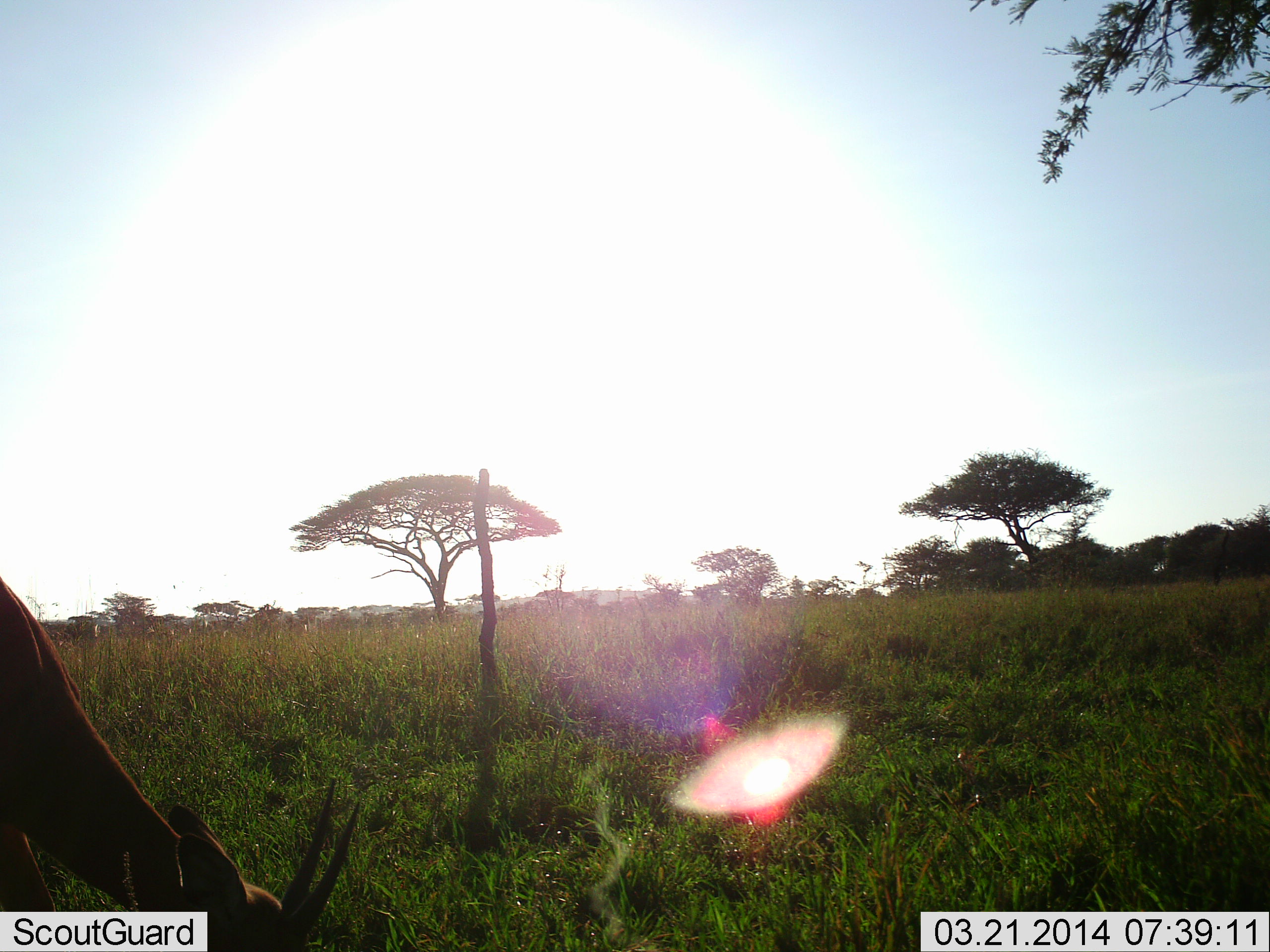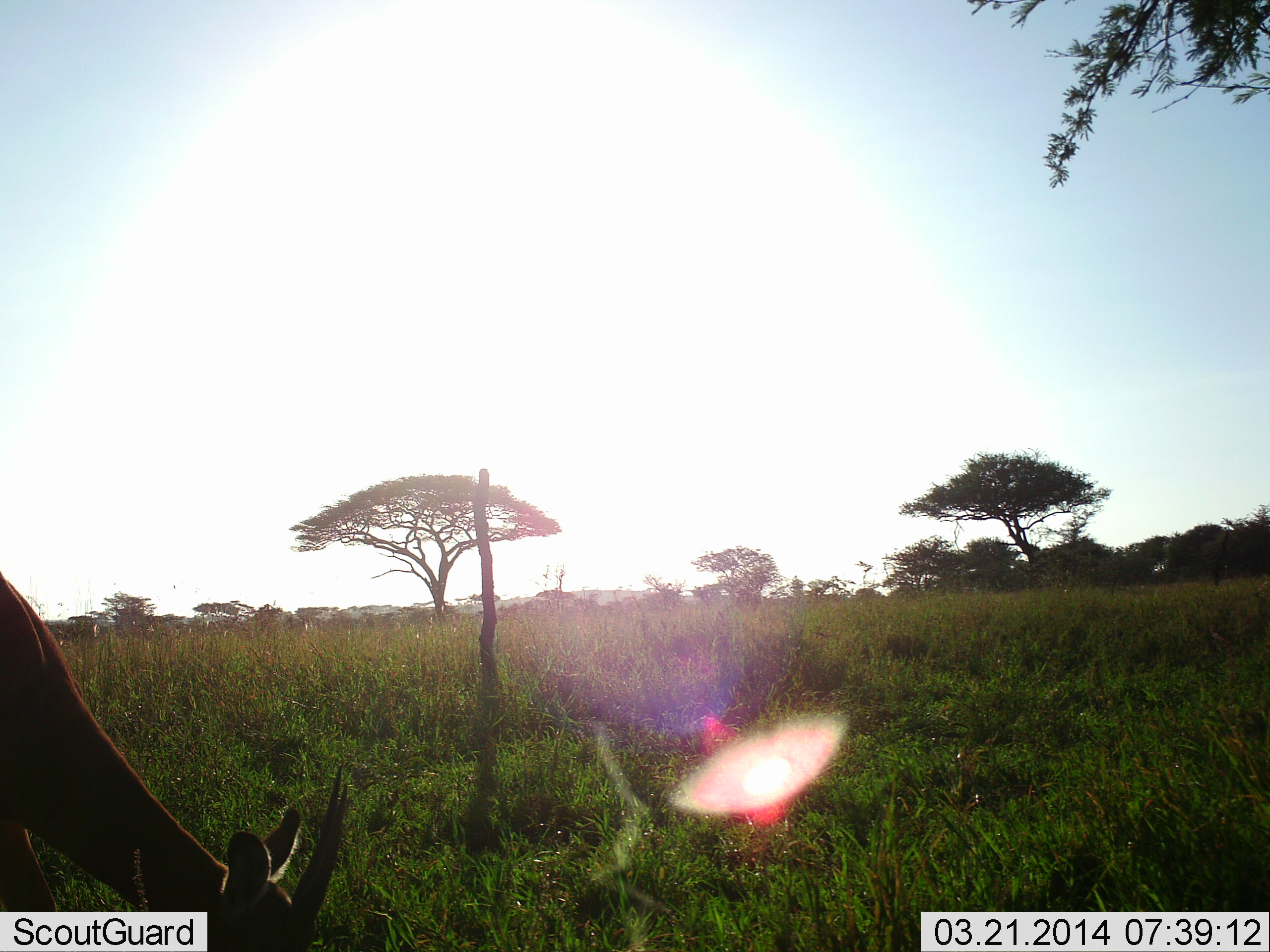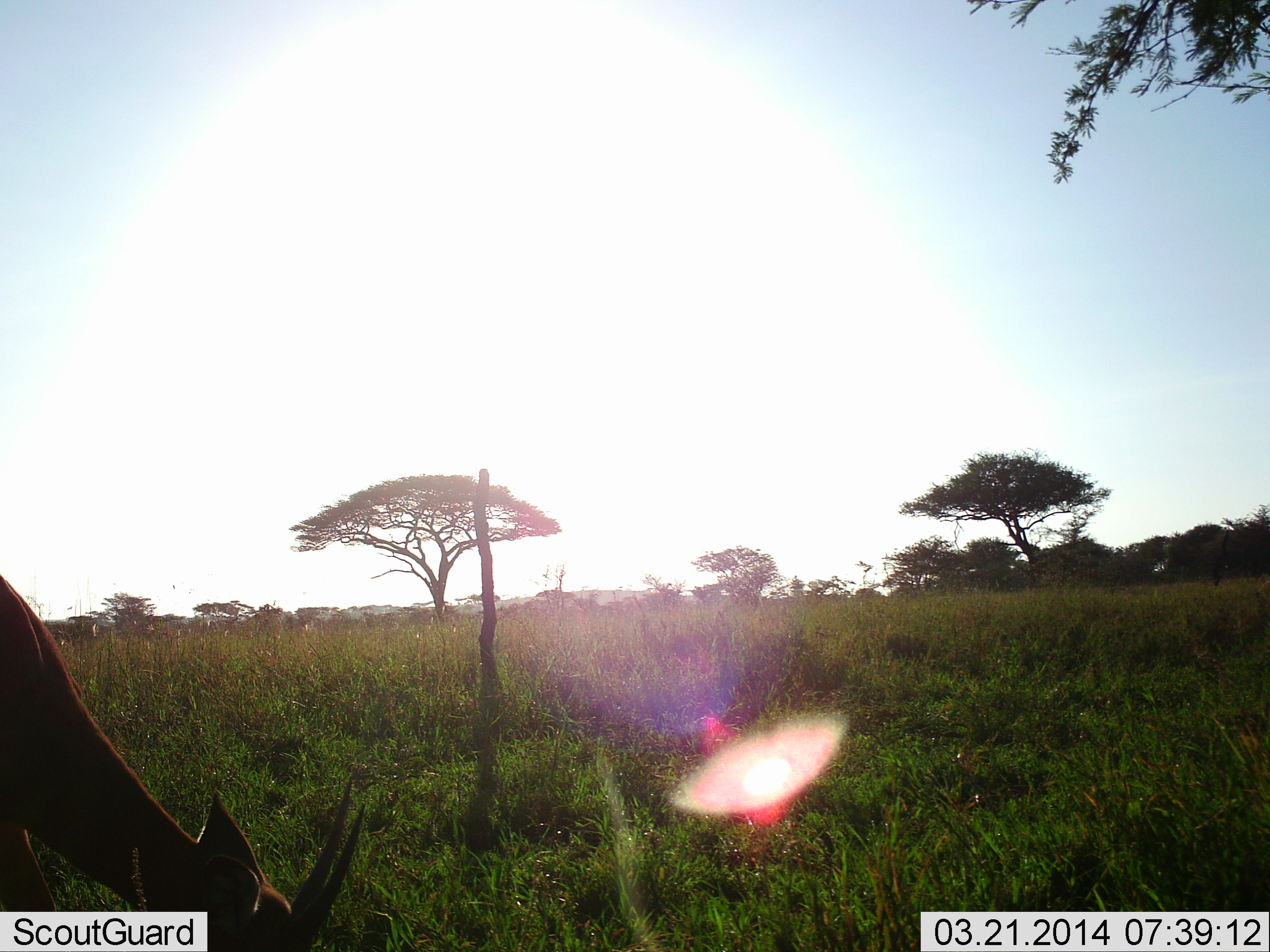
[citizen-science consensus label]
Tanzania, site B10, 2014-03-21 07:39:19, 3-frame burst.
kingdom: Animalia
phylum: Chordata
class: Mammalia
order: Artiodactyla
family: Bovidae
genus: Nanger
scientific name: Nanger granti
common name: grant's gazelle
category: gazellegrants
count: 1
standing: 12%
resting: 0%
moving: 0%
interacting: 0%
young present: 0%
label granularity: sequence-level